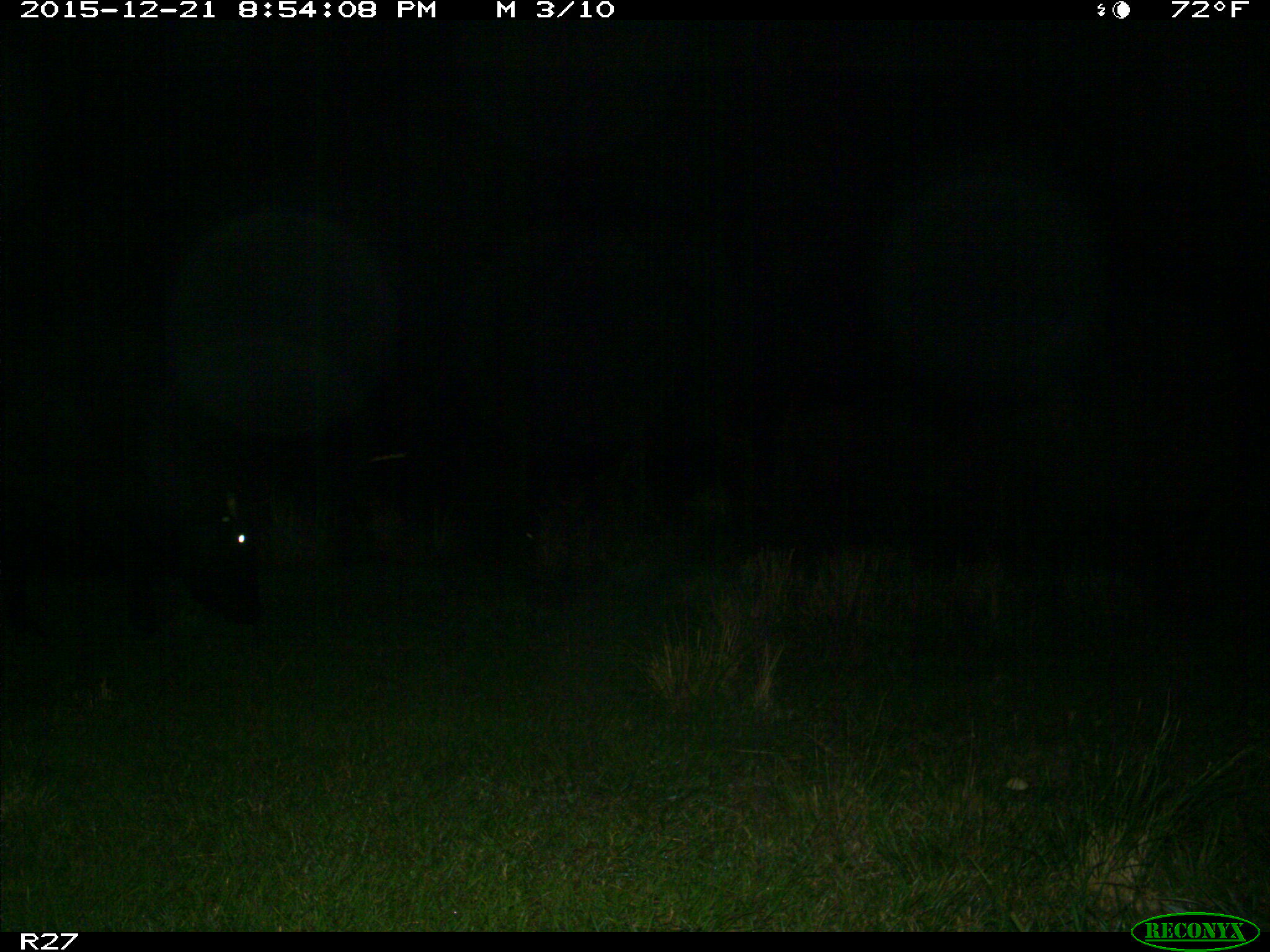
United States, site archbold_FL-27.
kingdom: Animalia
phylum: Chordata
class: Mammalia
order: Artiodactyla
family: Bovidae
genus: Bos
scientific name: Bos taurus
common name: domestic cow